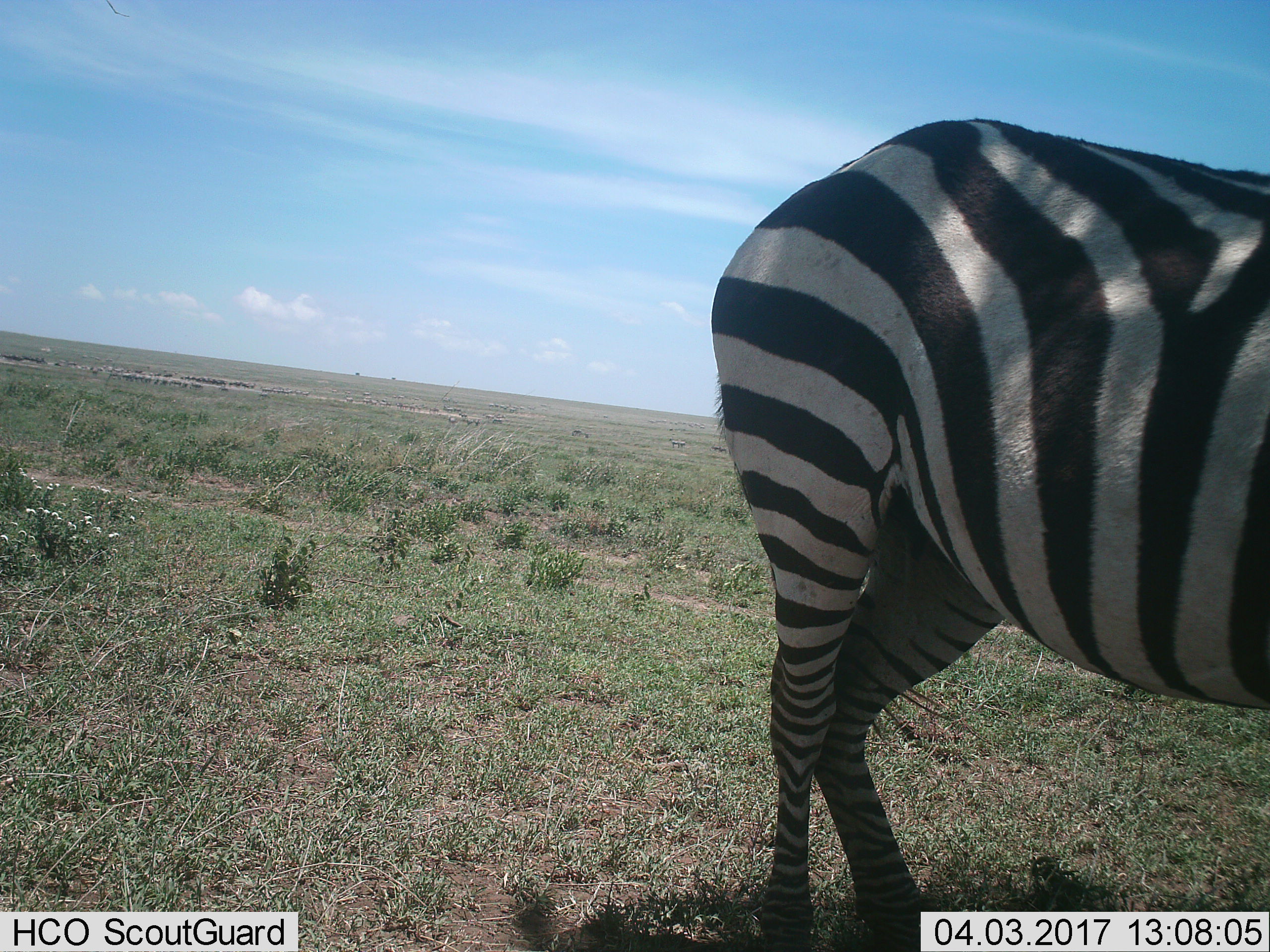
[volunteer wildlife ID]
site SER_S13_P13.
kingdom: Animalia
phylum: Chordata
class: Mammalia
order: Perissodactyla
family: Equidae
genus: Equus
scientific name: Equus quagga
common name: plains zebra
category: zebraplains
Zebraplains (plains zebra) (Equus quagga), count 1. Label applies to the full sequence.